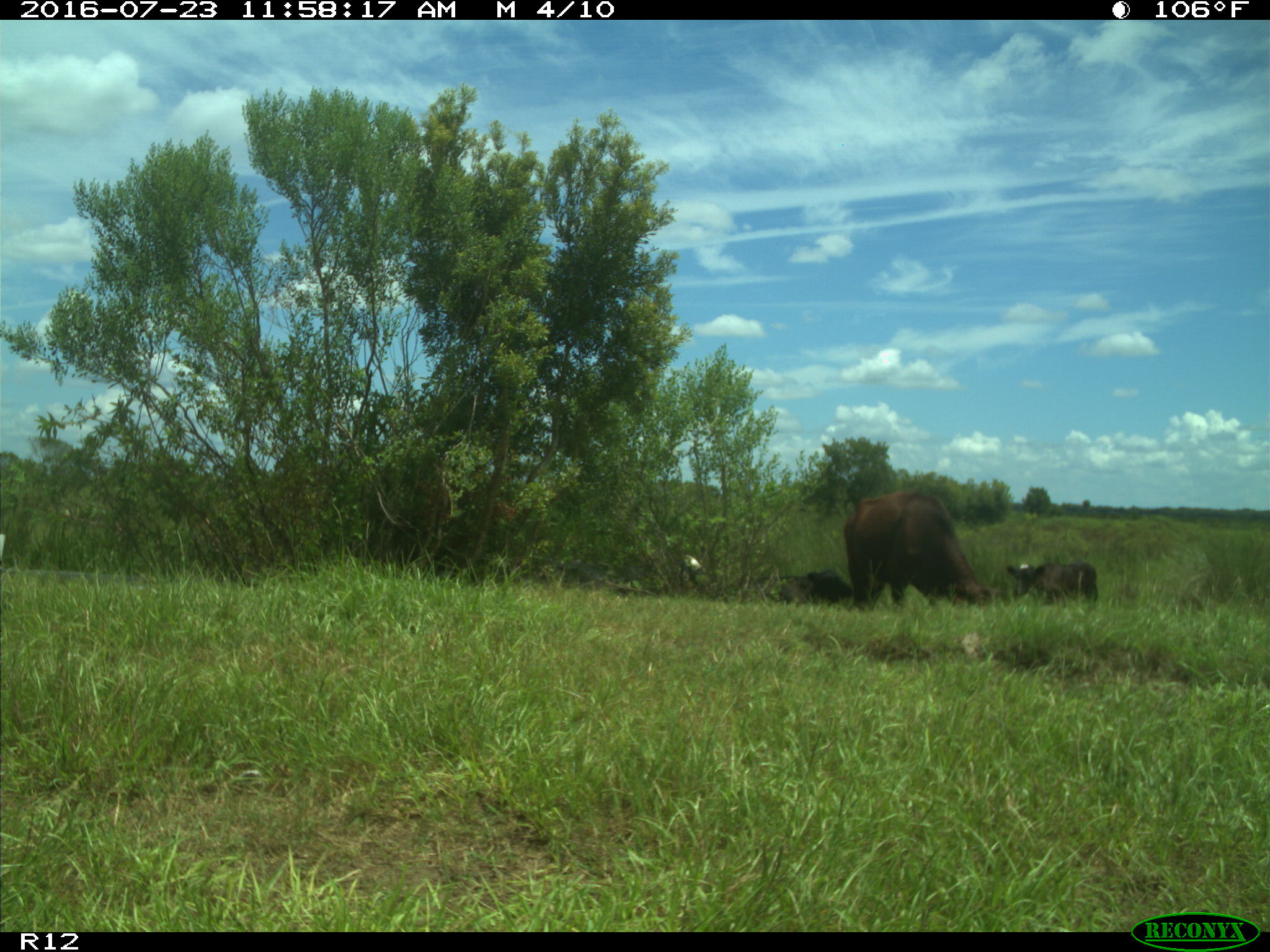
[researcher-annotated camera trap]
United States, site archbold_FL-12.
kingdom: Animalia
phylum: Chordata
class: Mammalia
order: Artiodactyla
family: Bovidae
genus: Bos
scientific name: Bos taurus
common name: domestic cow